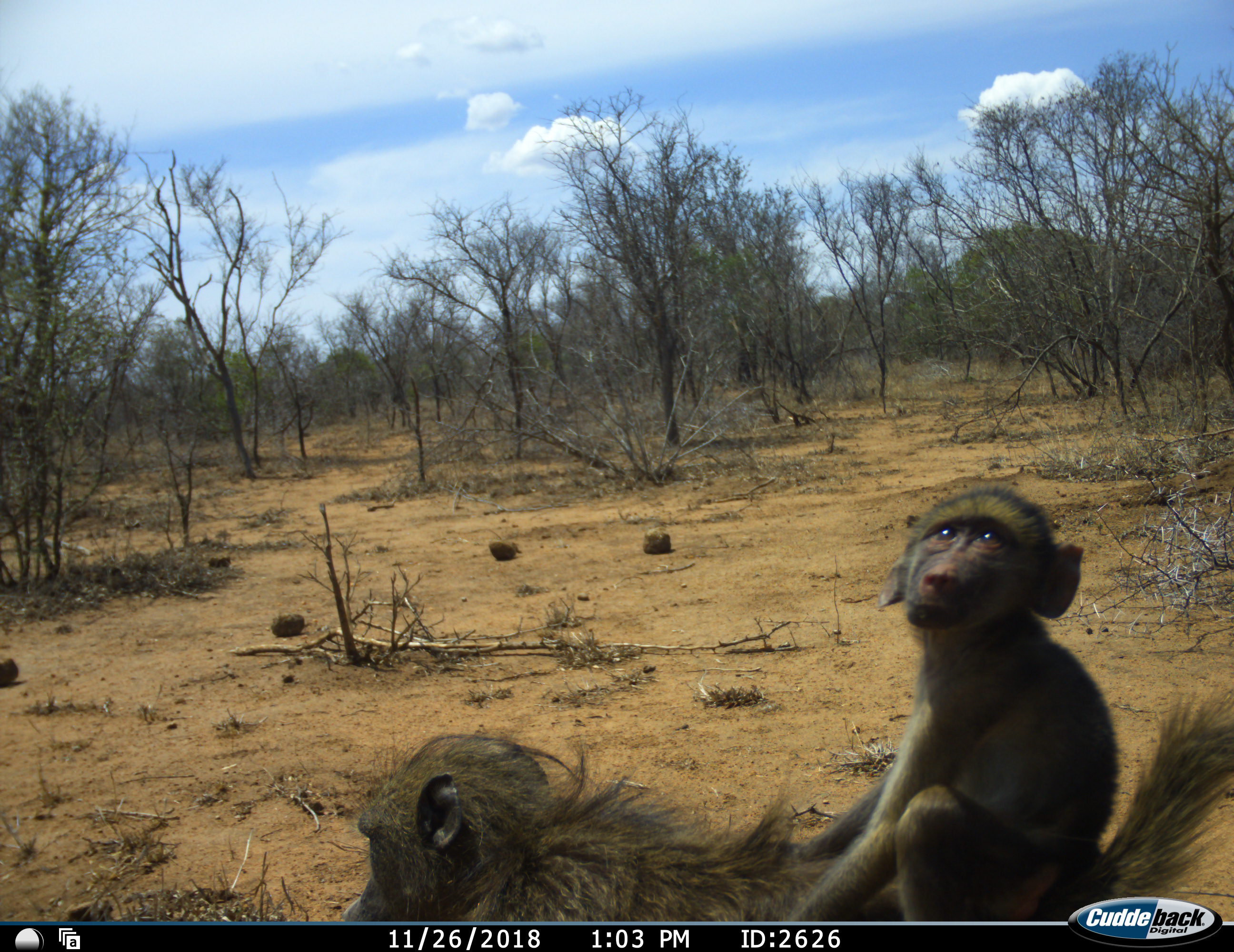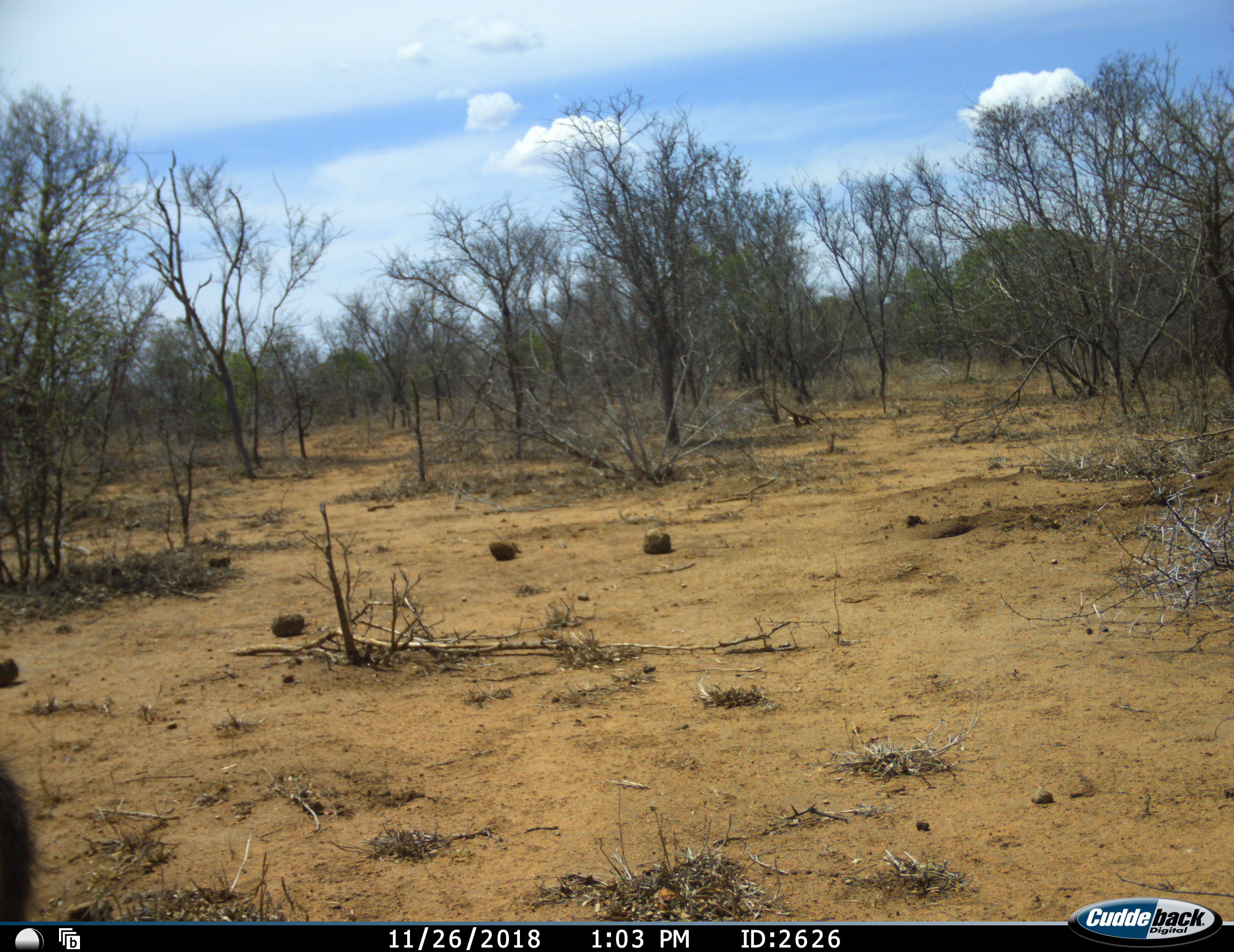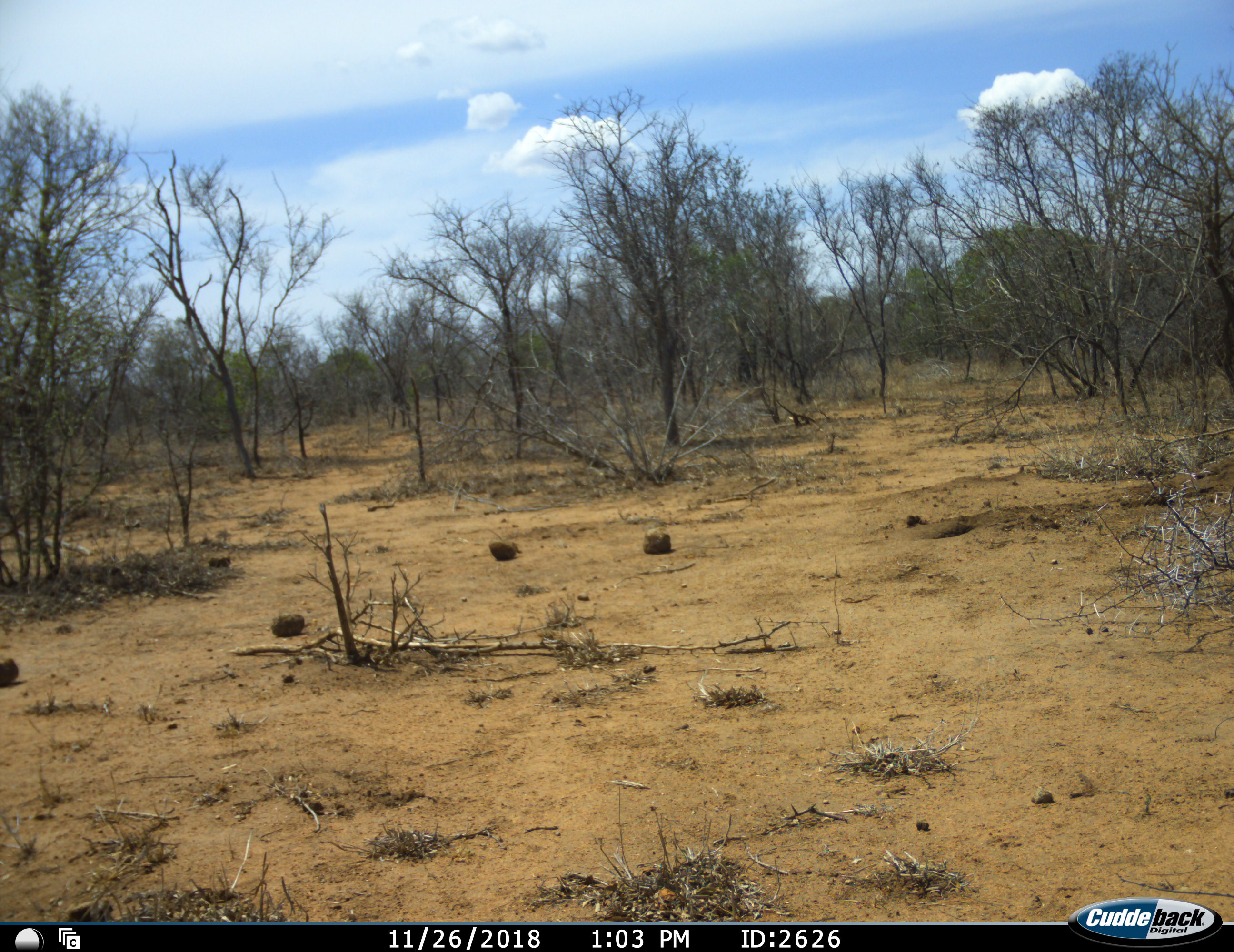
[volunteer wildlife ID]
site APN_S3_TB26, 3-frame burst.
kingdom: Animalia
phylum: Chordata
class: Mammalia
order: Primates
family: Cercopithecidae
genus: Papio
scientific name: Papio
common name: baboon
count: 2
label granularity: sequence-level